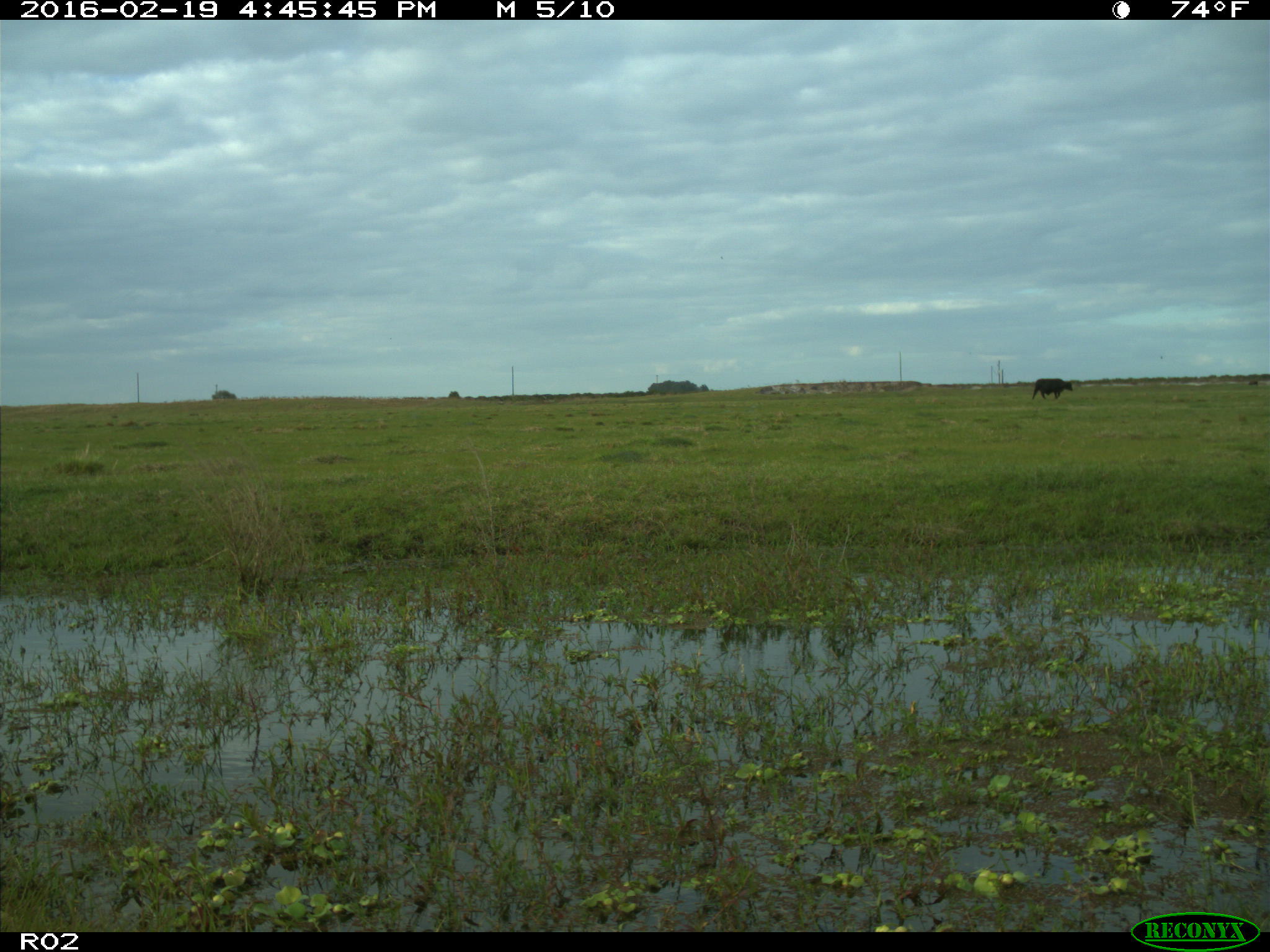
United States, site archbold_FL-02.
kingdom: Animalia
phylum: Chordata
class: Mammalia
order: Artiodactyla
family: Bovidae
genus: Bos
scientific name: Bos taurus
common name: domestic cow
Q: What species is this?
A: Bos taurus (domestic cow).